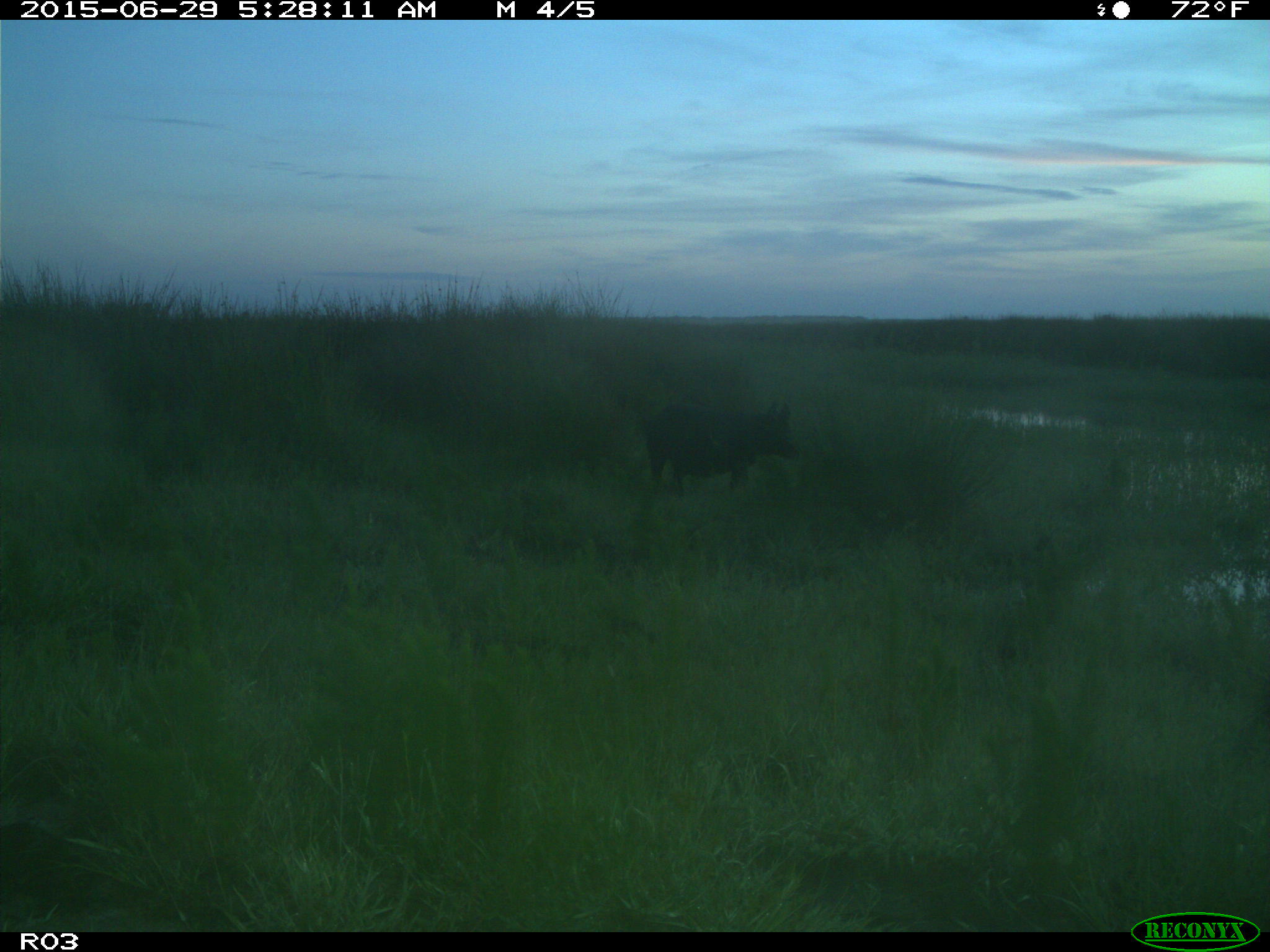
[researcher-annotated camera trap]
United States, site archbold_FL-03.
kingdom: Animalia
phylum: Chordata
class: Mammalia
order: Artiodactyla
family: Suidae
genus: Sus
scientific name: Sus scrofa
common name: wild boar